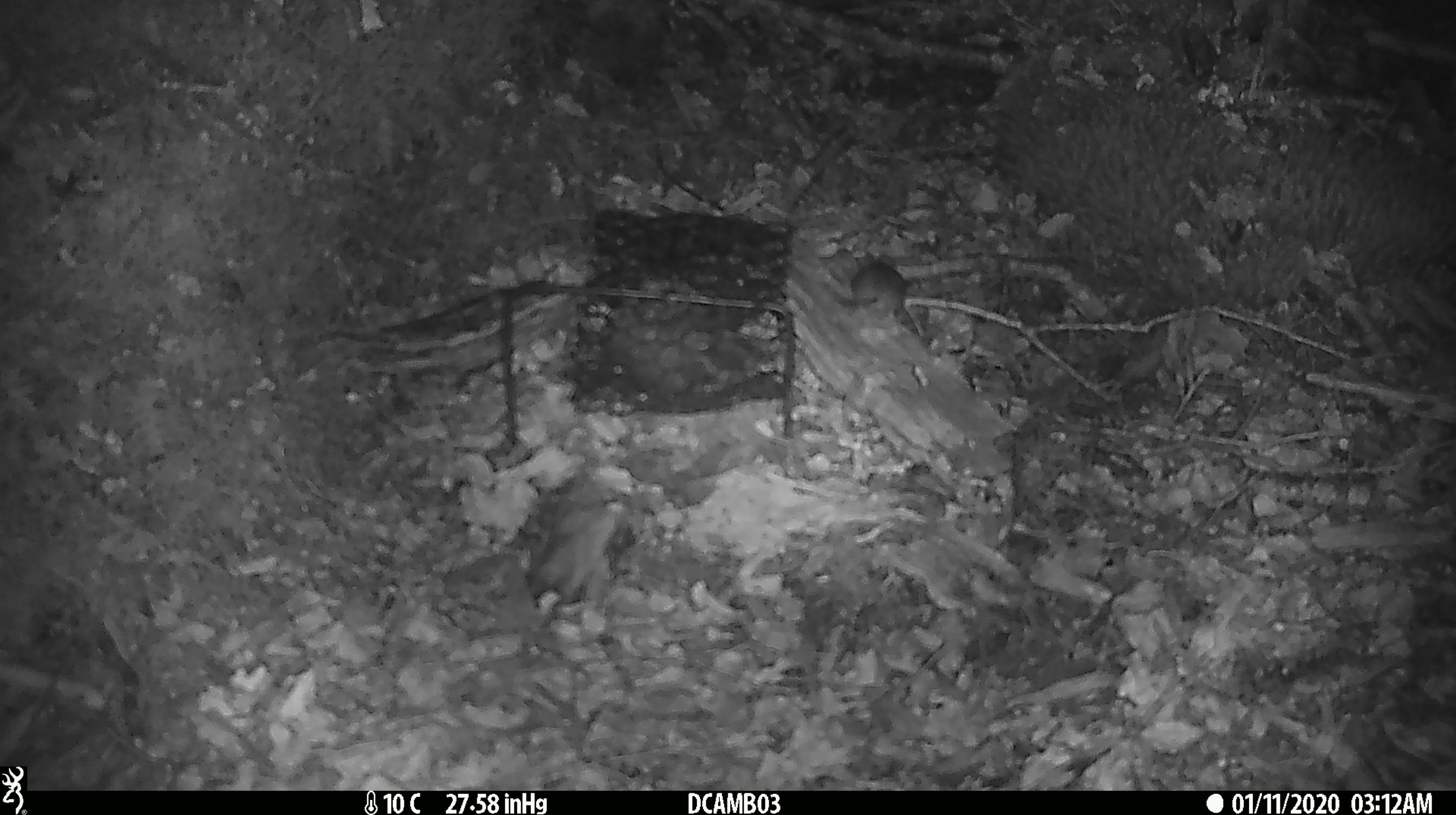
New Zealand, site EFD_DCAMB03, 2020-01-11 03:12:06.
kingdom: Animalia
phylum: Chordata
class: Mammalia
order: Rodentia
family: Muridae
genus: Mus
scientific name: Mus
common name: mouse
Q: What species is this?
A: Mouse (Mus).